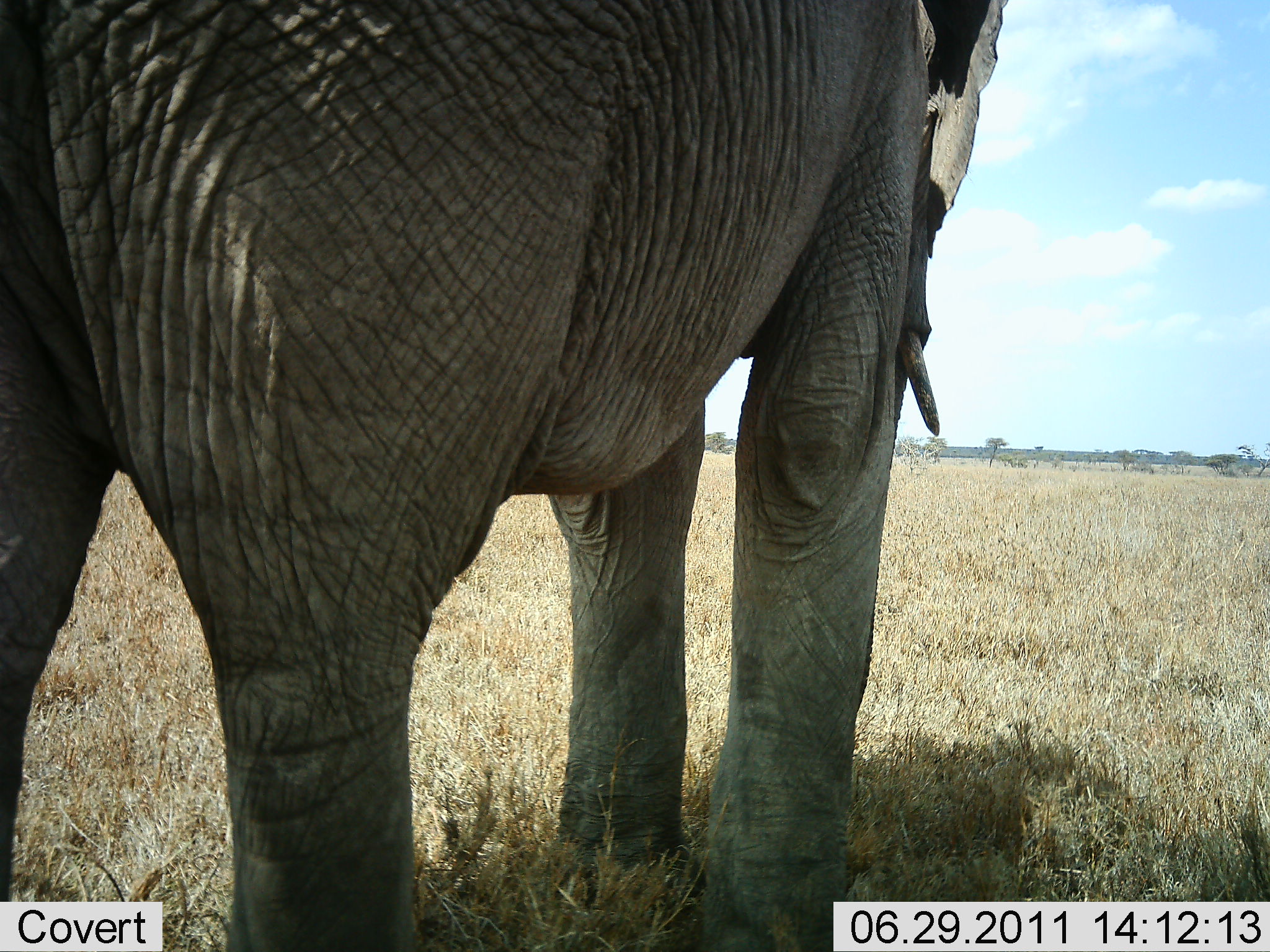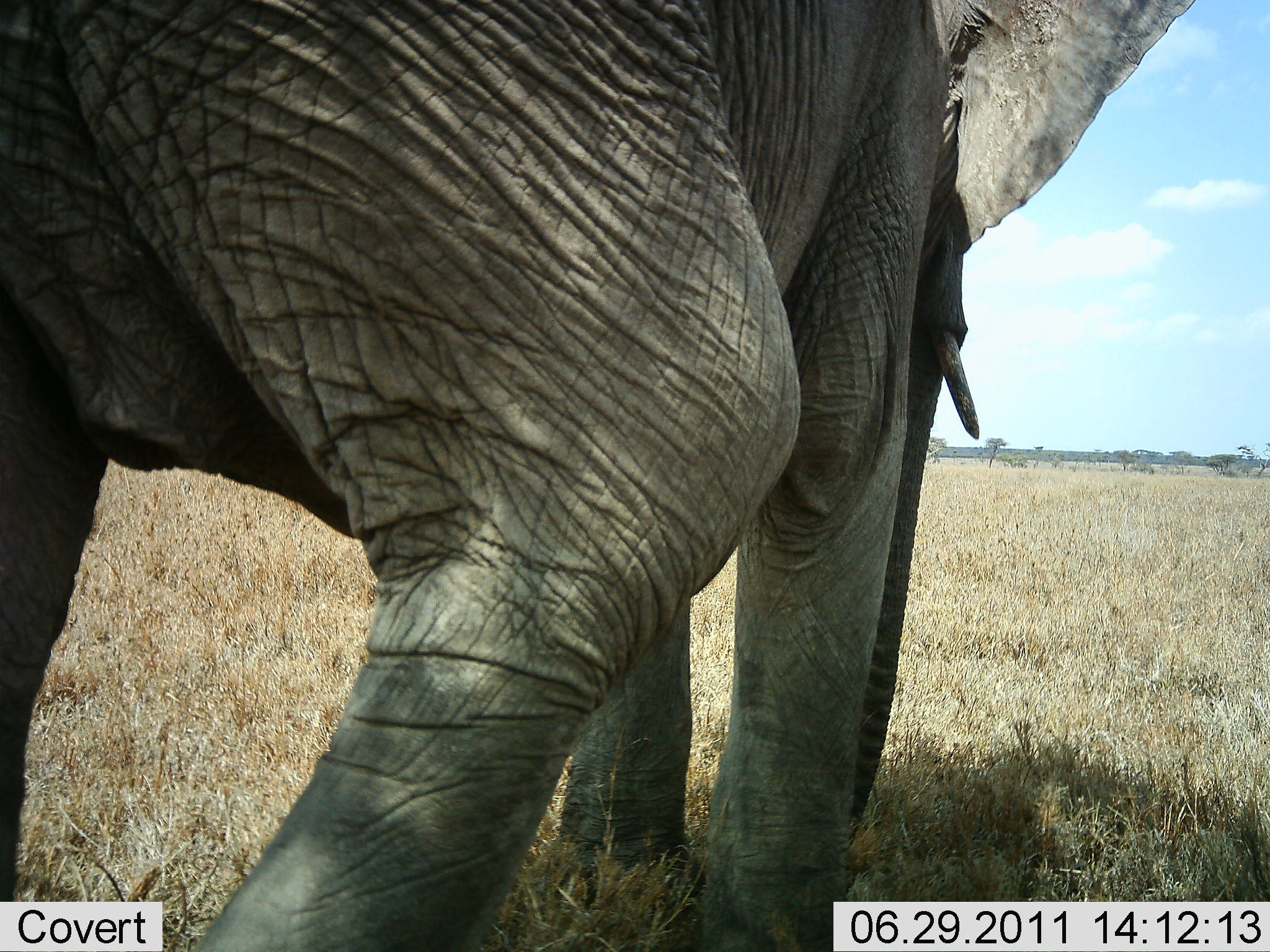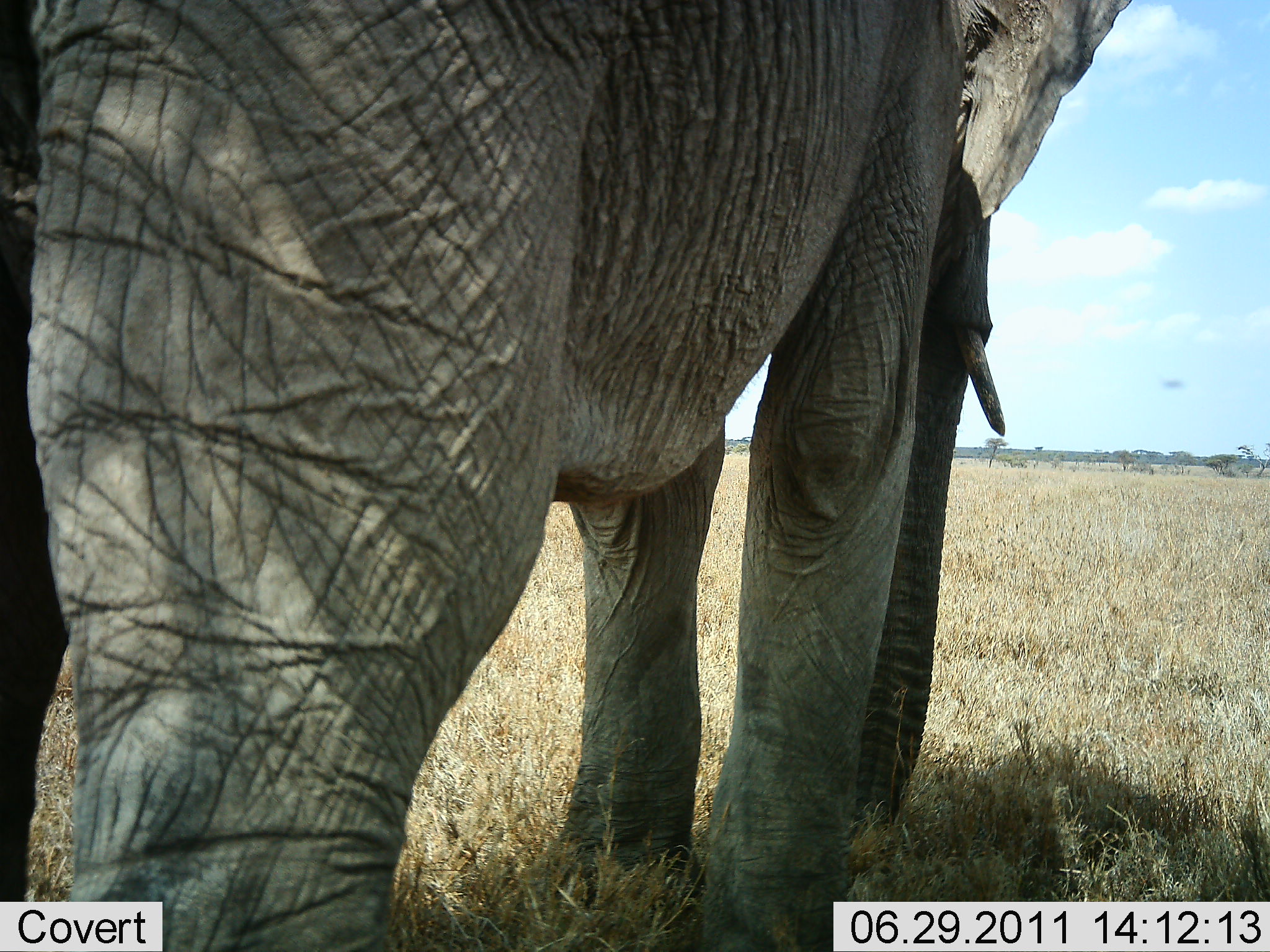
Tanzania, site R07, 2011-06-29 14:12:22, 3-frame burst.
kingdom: Animalia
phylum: Chordata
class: Mammalia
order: Proboscidea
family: Elephantidae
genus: Loxodonta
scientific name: Loxodonta africana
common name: african bush elephant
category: elephant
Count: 1.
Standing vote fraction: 45%.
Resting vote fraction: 18%.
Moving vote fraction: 45%.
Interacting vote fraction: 0%.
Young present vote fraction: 0%.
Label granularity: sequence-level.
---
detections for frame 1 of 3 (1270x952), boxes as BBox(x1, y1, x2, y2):
animal: BBox(1, 1, 1011, 952)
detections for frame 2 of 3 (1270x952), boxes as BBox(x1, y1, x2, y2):
animal: BBox(1, 0, 1201, 951)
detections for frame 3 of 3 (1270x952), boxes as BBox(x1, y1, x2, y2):
animal: BBox(1, 0, 1134, 951)